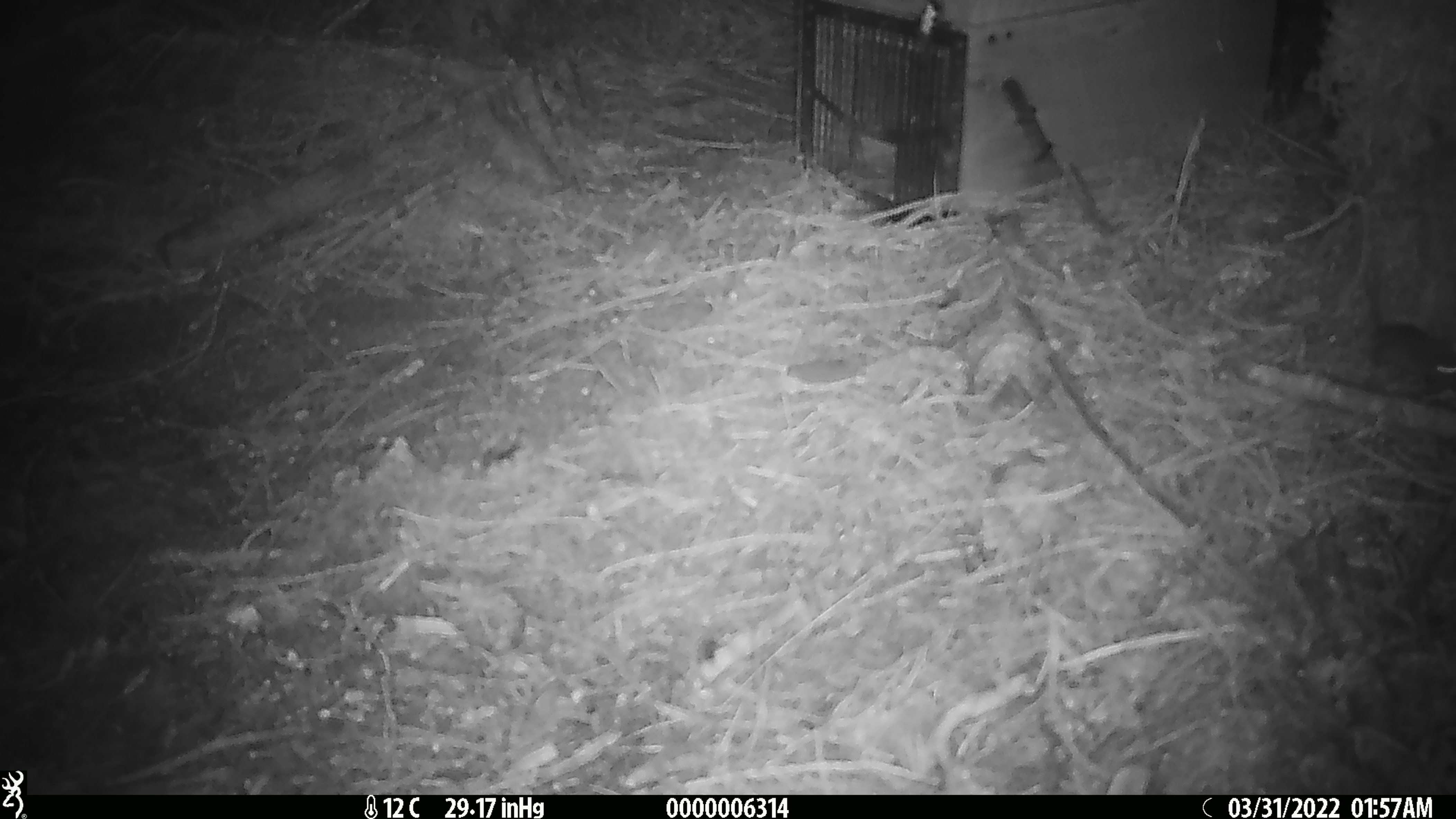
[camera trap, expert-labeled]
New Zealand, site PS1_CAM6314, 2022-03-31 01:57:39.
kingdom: Animalia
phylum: Chordata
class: Mammalia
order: Rodentia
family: Muridae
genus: Mus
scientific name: Mus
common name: mouse